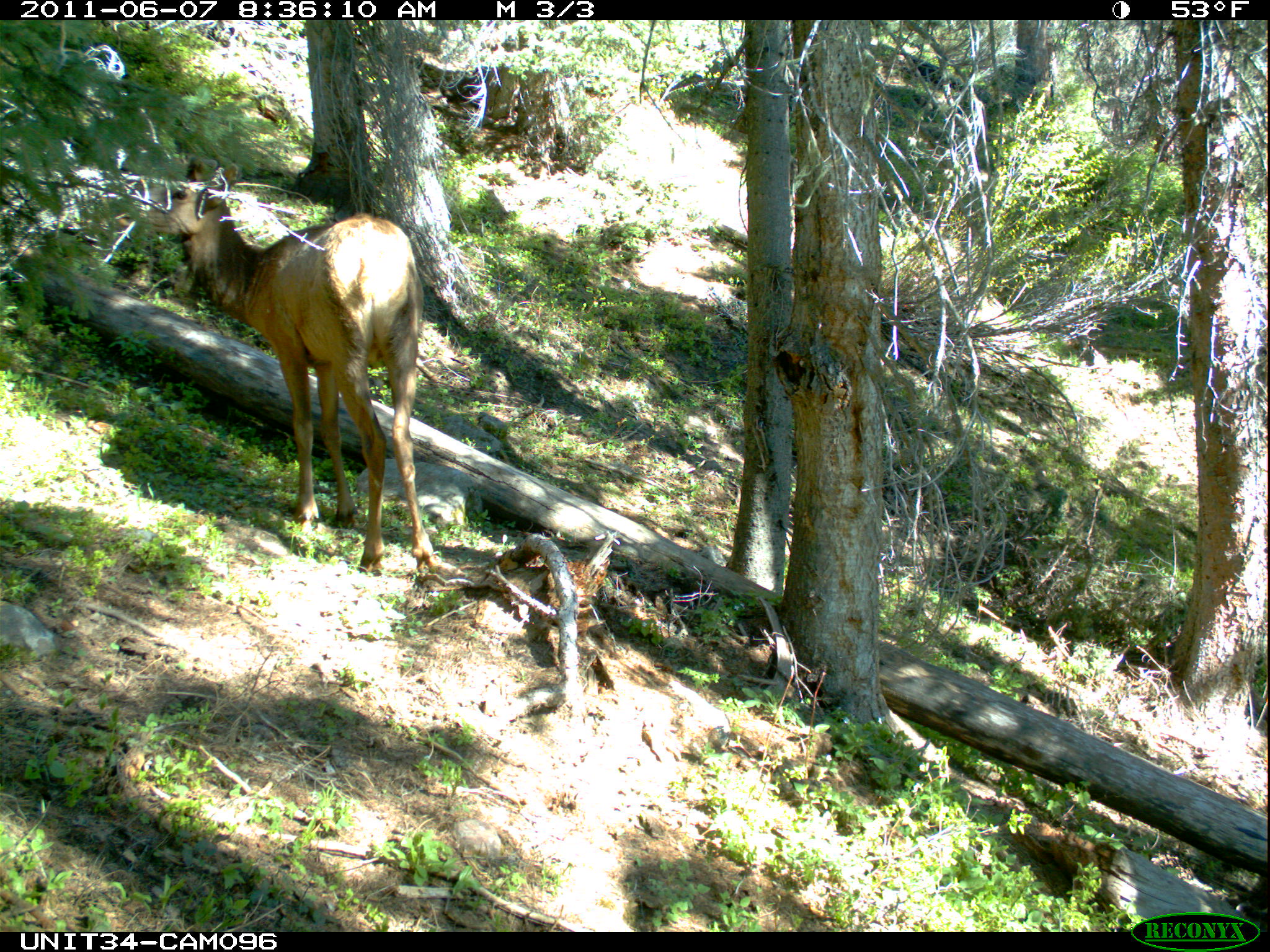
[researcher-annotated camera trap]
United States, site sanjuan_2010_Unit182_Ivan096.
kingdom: Animalia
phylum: Chordata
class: Mammalia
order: Artiodactyla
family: Cervidae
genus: Cervus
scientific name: Cervus elaphus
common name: red deer